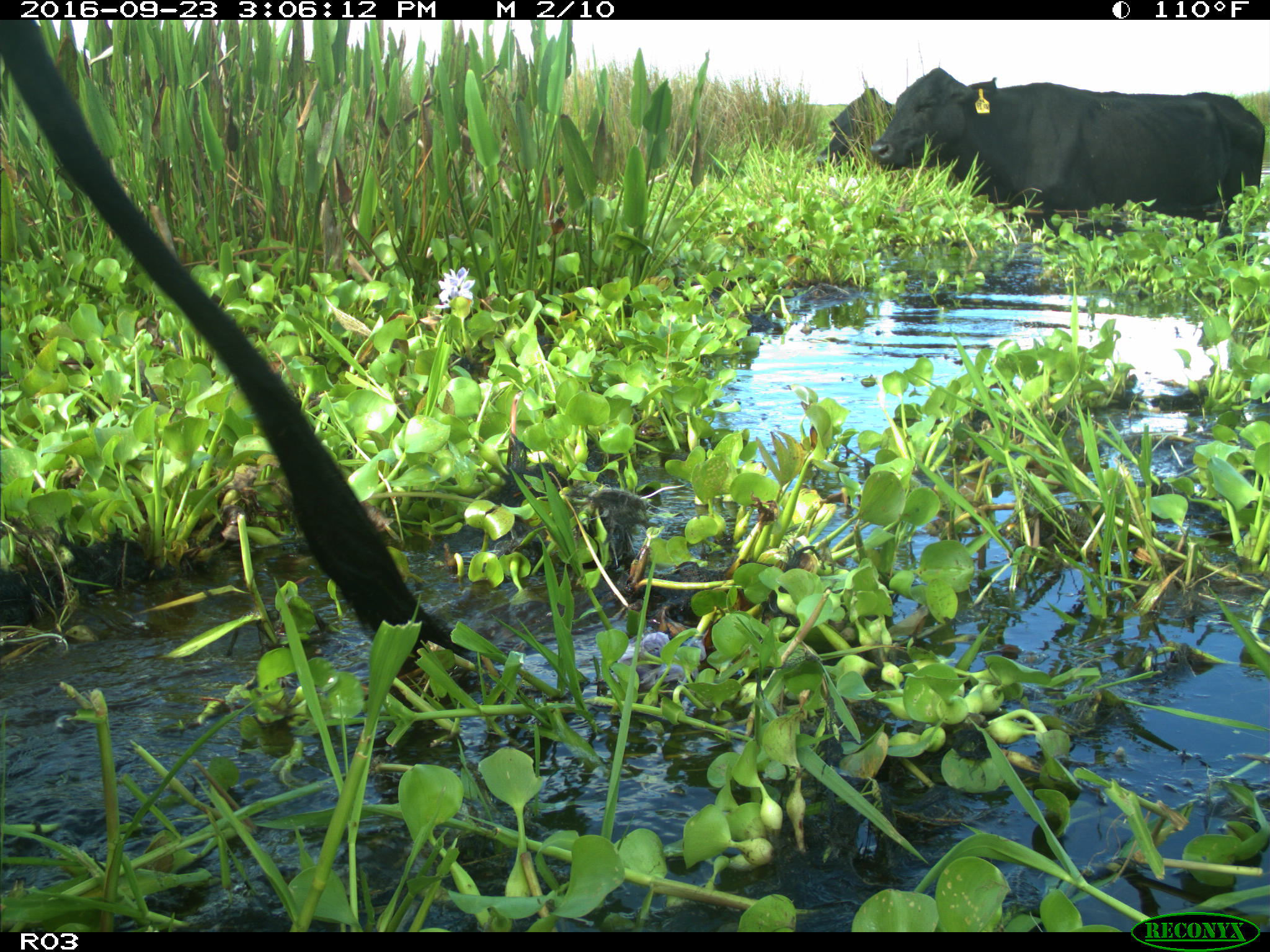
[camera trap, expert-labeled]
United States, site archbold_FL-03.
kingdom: Animalia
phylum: Chordata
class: Mammalia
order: Artiodactyla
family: Bovidae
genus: Bos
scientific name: Bos taurus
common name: domestic cow